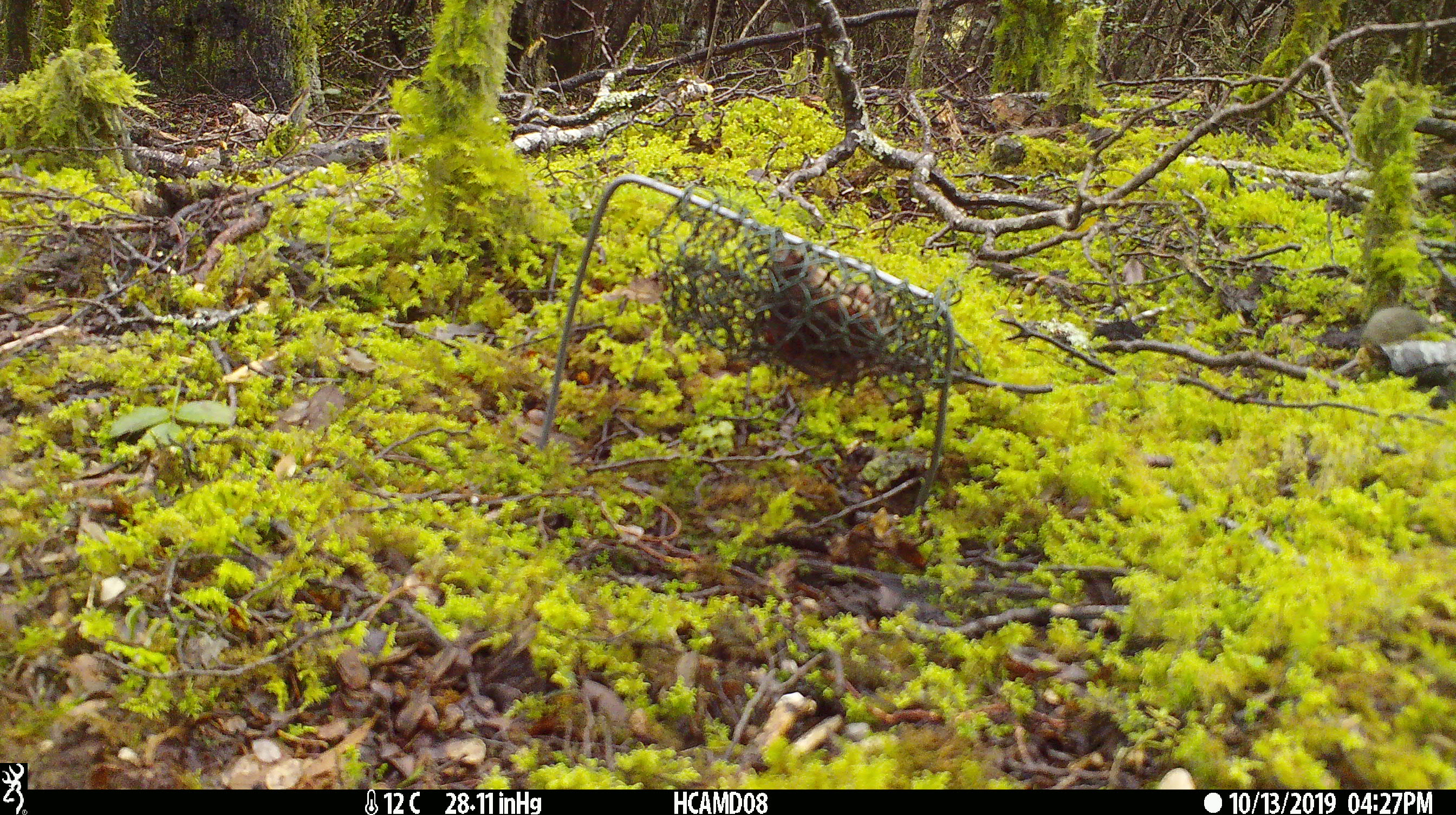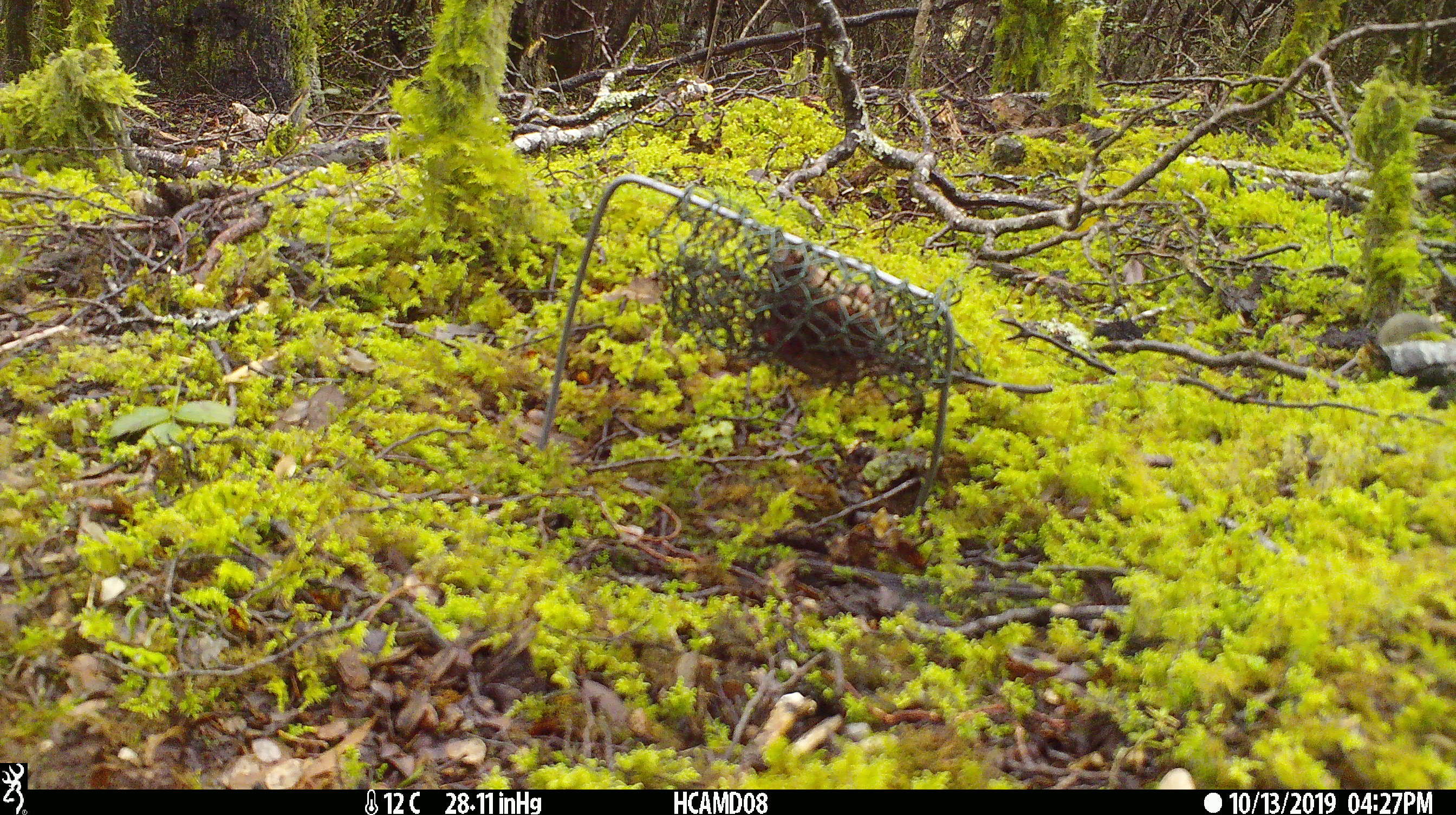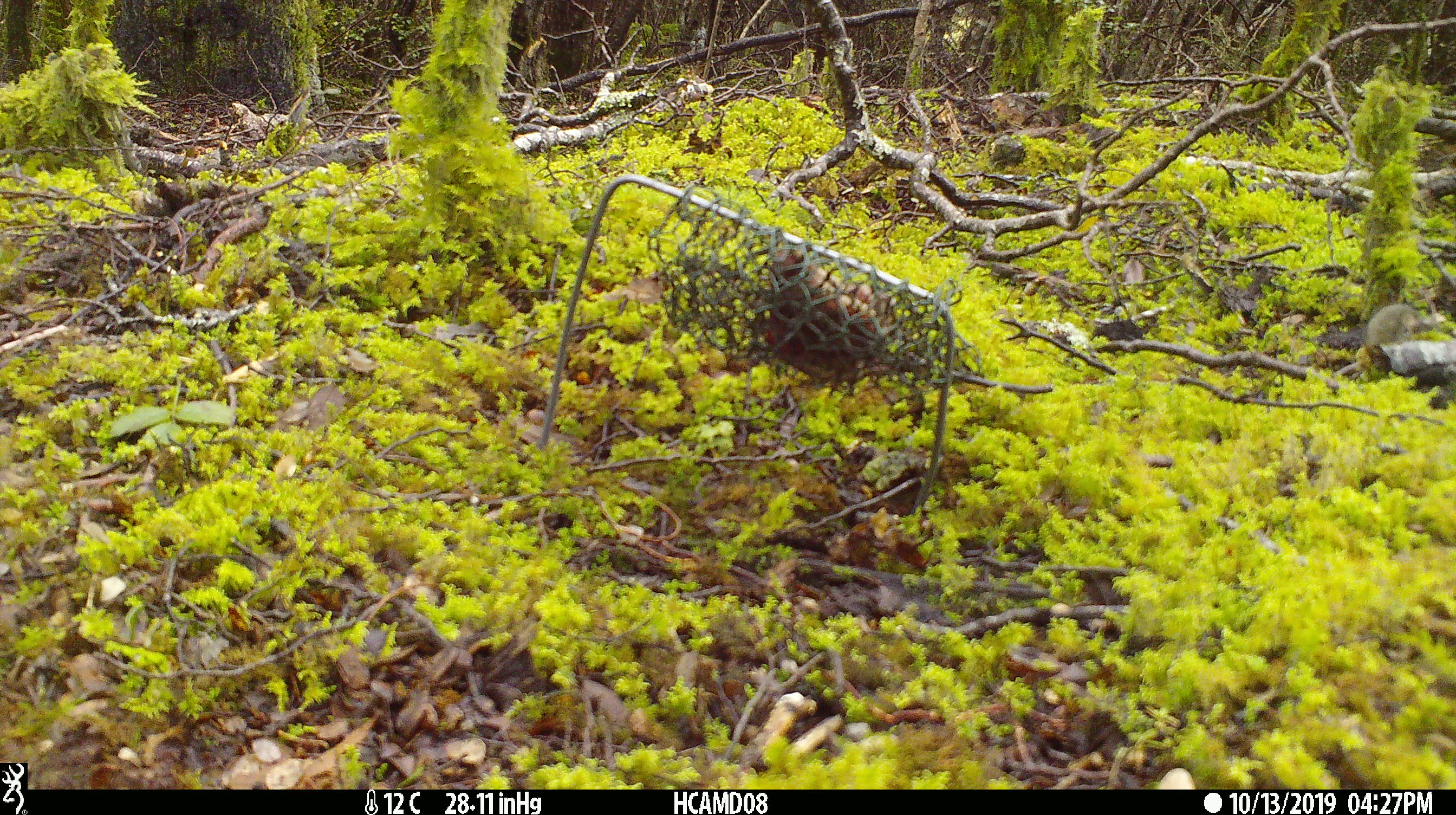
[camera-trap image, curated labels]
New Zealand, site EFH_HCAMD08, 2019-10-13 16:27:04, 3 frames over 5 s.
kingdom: Animalia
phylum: Chordata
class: Mammalia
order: Rodentia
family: Muridae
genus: Mus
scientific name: Mus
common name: mouse